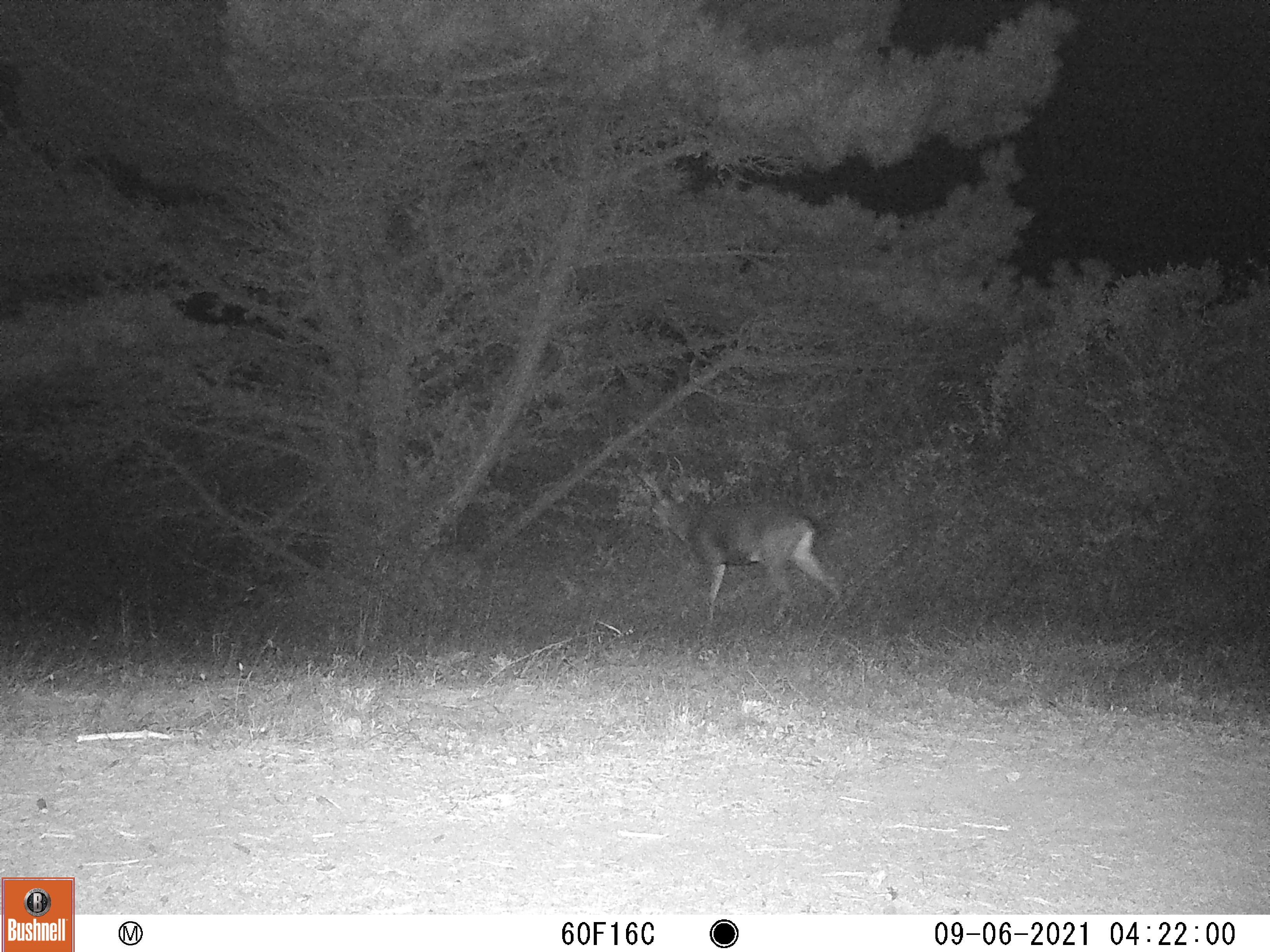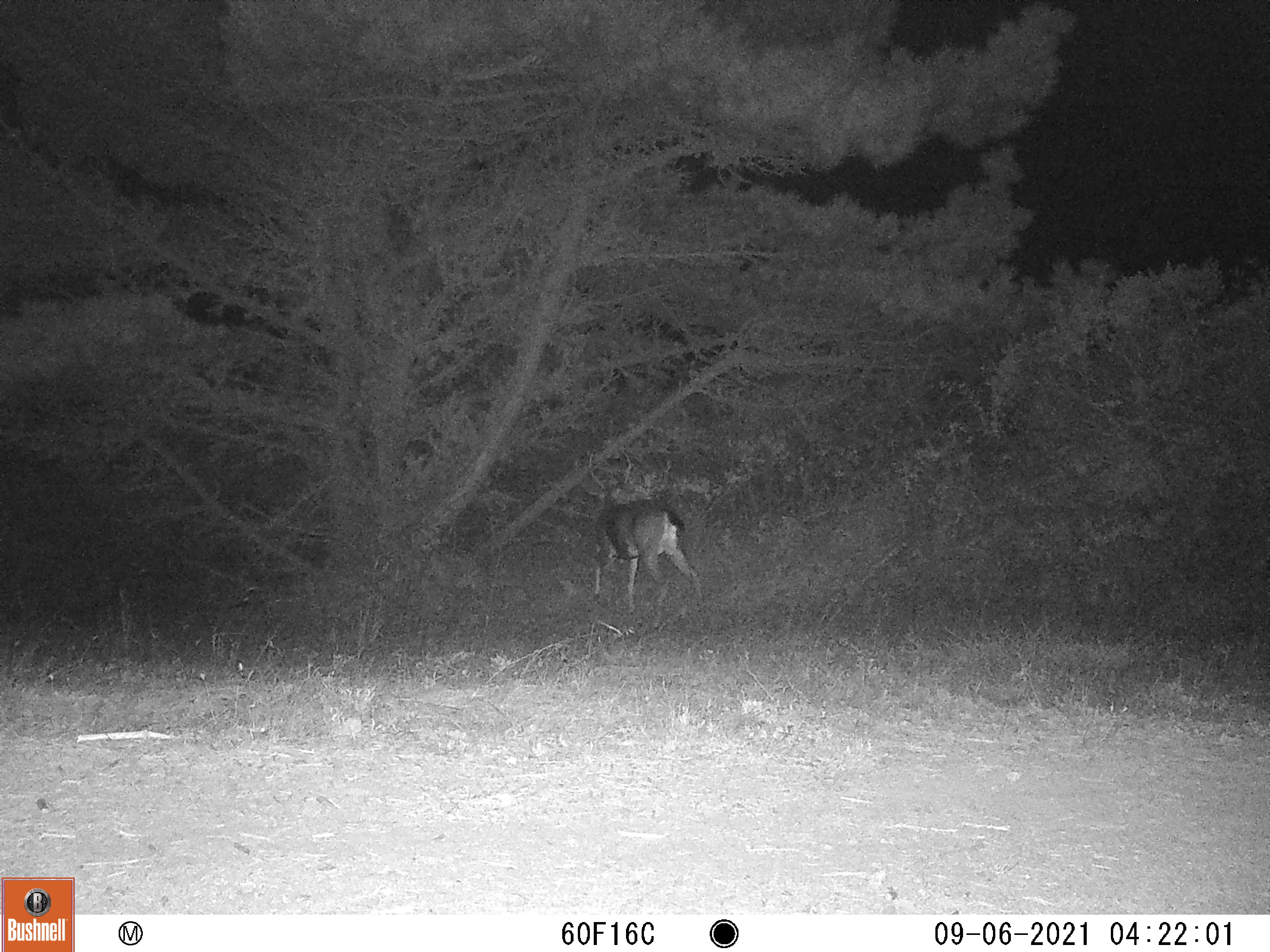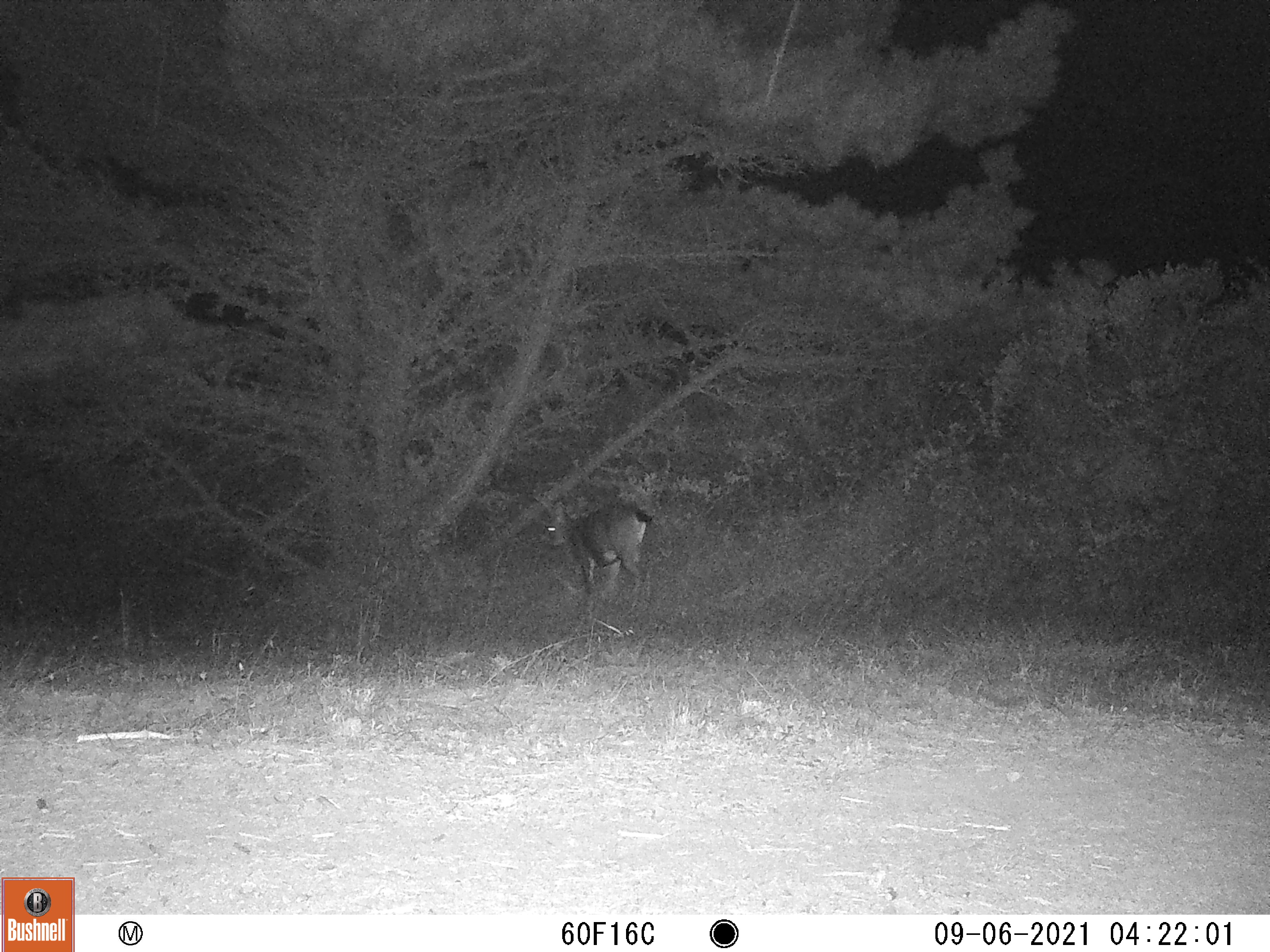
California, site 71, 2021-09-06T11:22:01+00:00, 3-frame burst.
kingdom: Animalia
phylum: Chordata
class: Mammalia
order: Artiodactyla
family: Cervidae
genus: Odocoileus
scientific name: Odocoileus hemionus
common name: mule deer